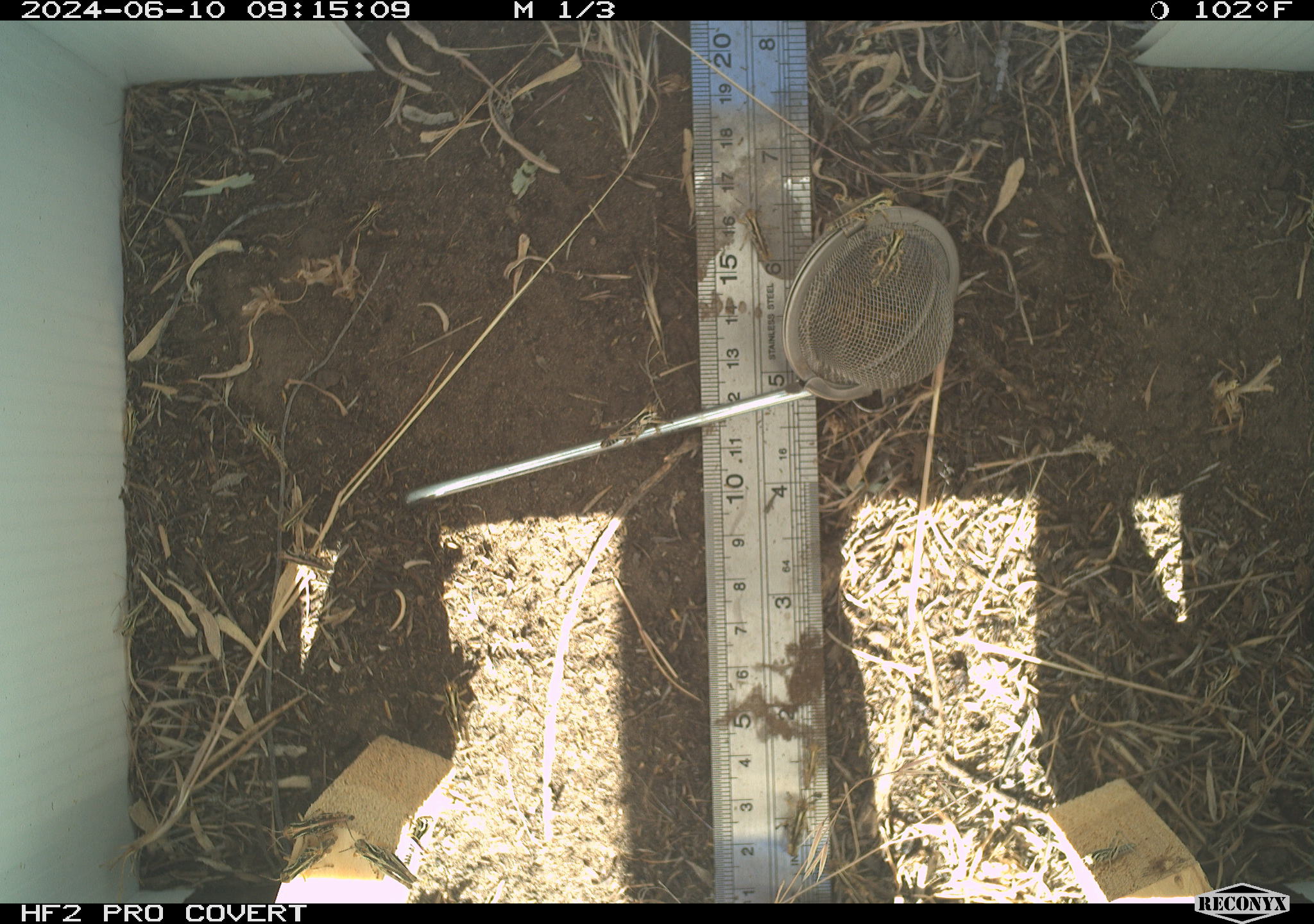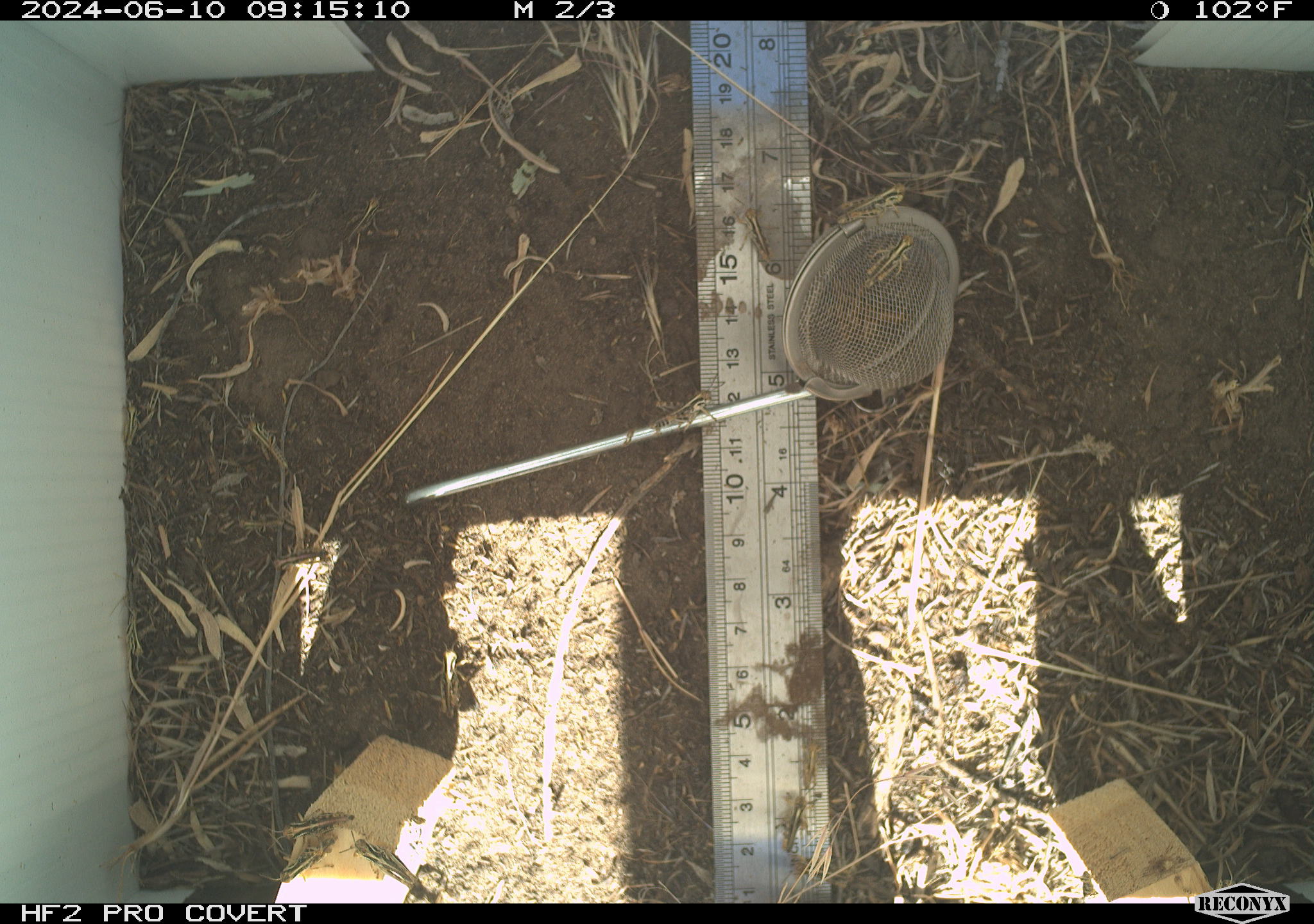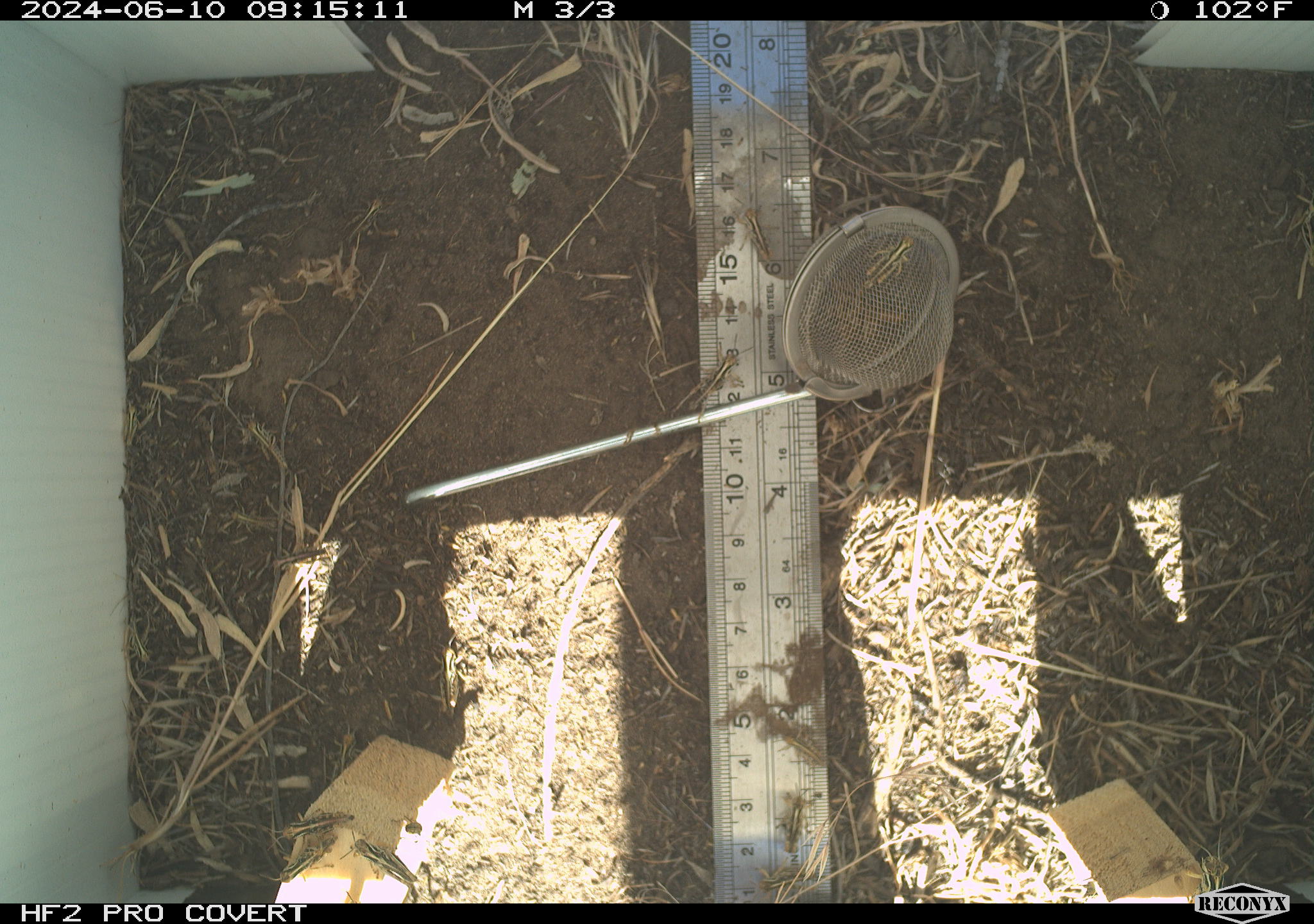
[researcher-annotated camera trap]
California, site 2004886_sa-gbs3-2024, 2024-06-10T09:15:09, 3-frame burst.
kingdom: Animalia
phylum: Arthropoda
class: Insecta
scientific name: Insecta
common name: insect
Insect (Insecta).